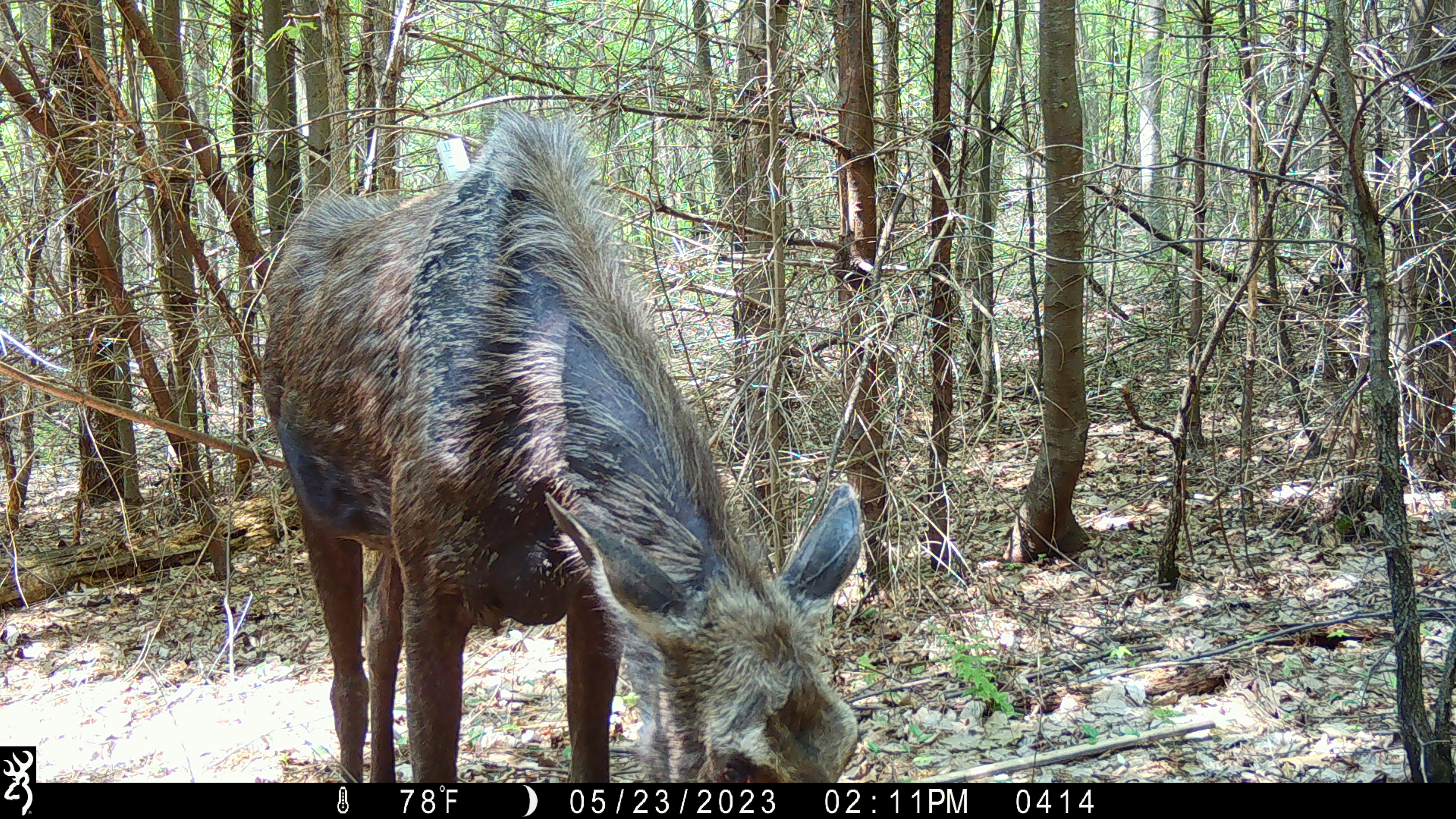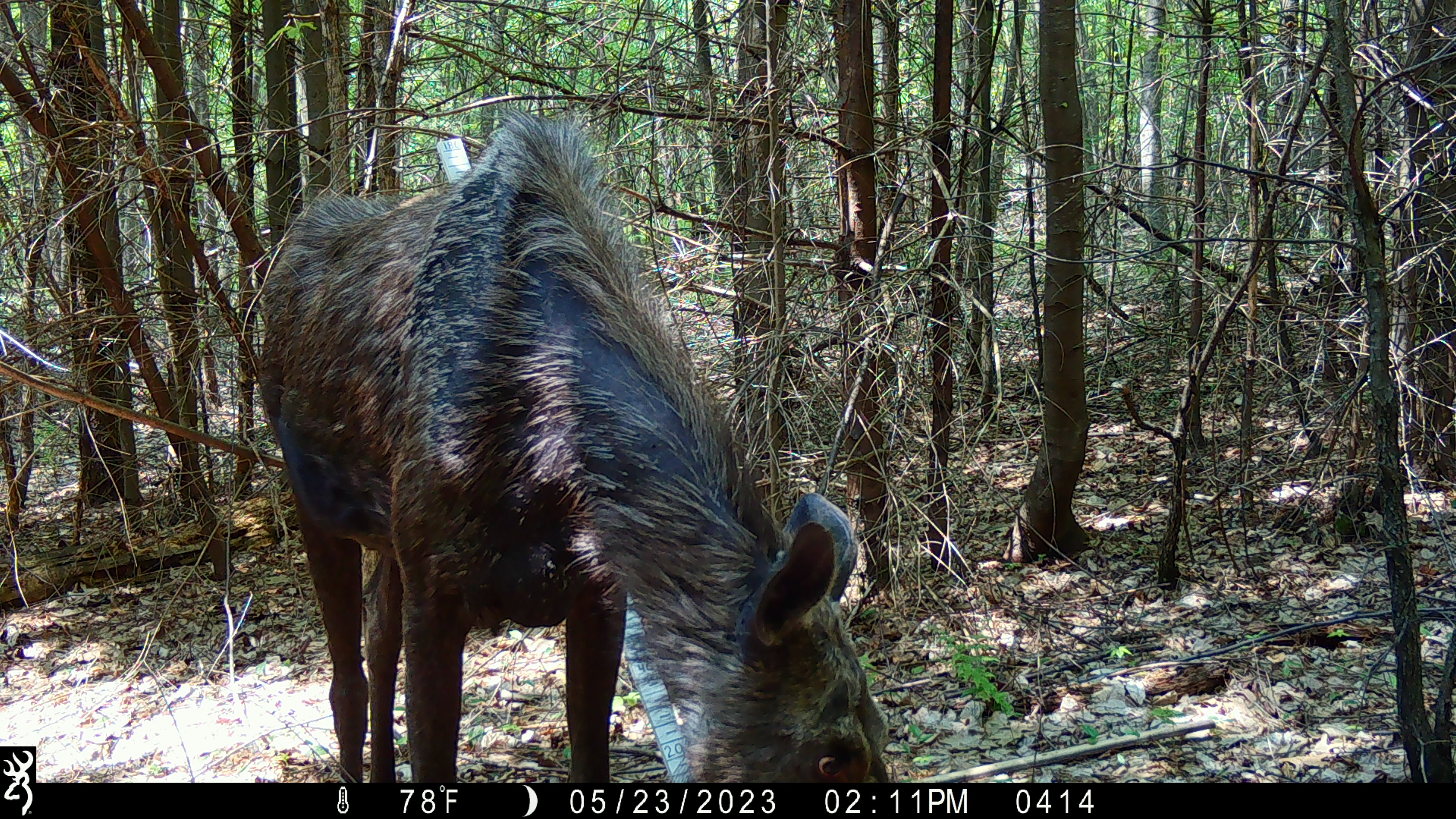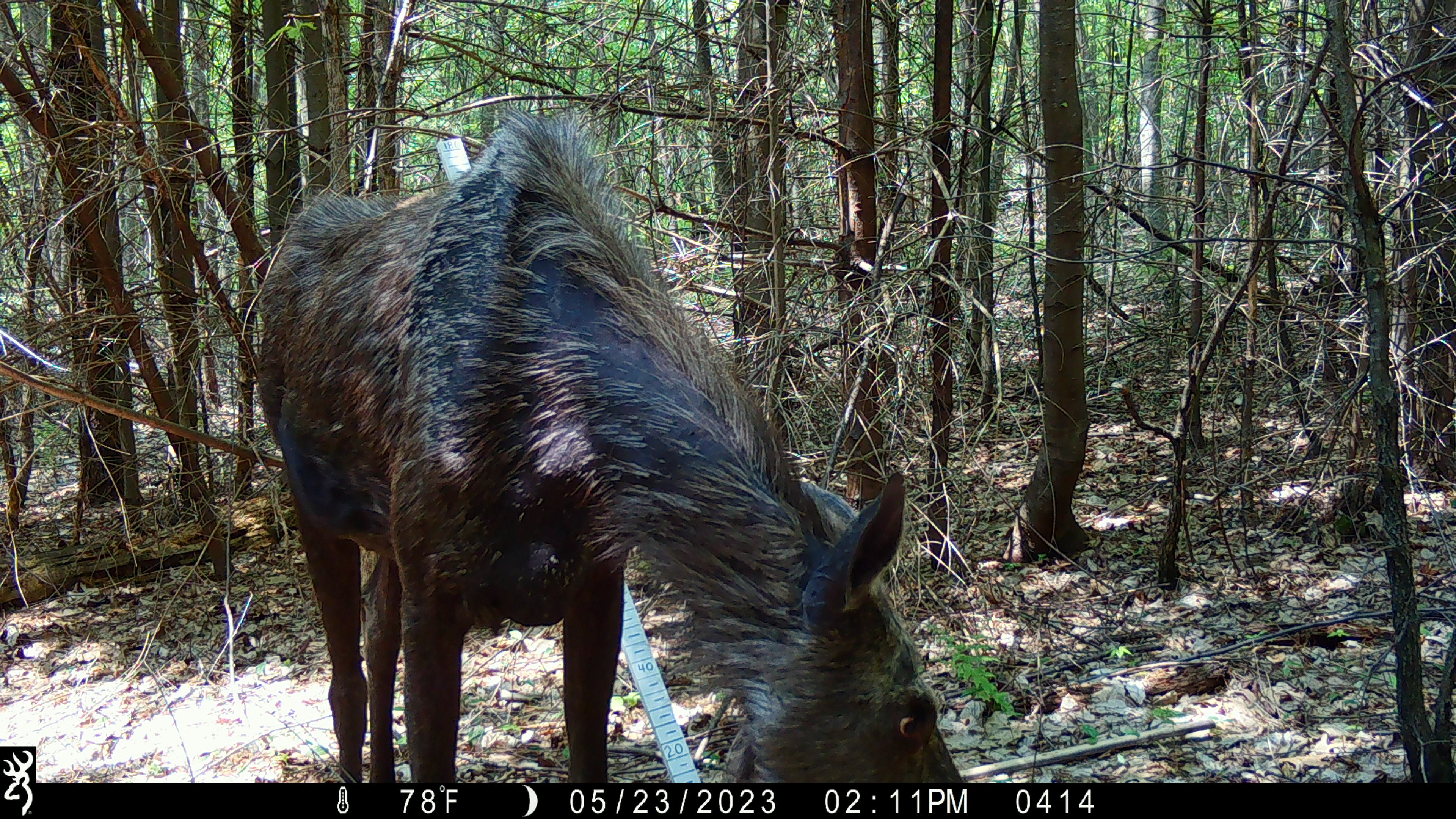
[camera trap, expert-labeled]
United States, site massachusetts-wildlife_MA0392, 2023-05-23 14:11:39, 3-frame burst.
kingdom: Animalia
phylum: Chordata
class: Mammalia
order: Artiodactyla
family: Cervidae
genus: Alces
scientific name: Alces alces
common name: moose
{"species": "moose (Alces alces)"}